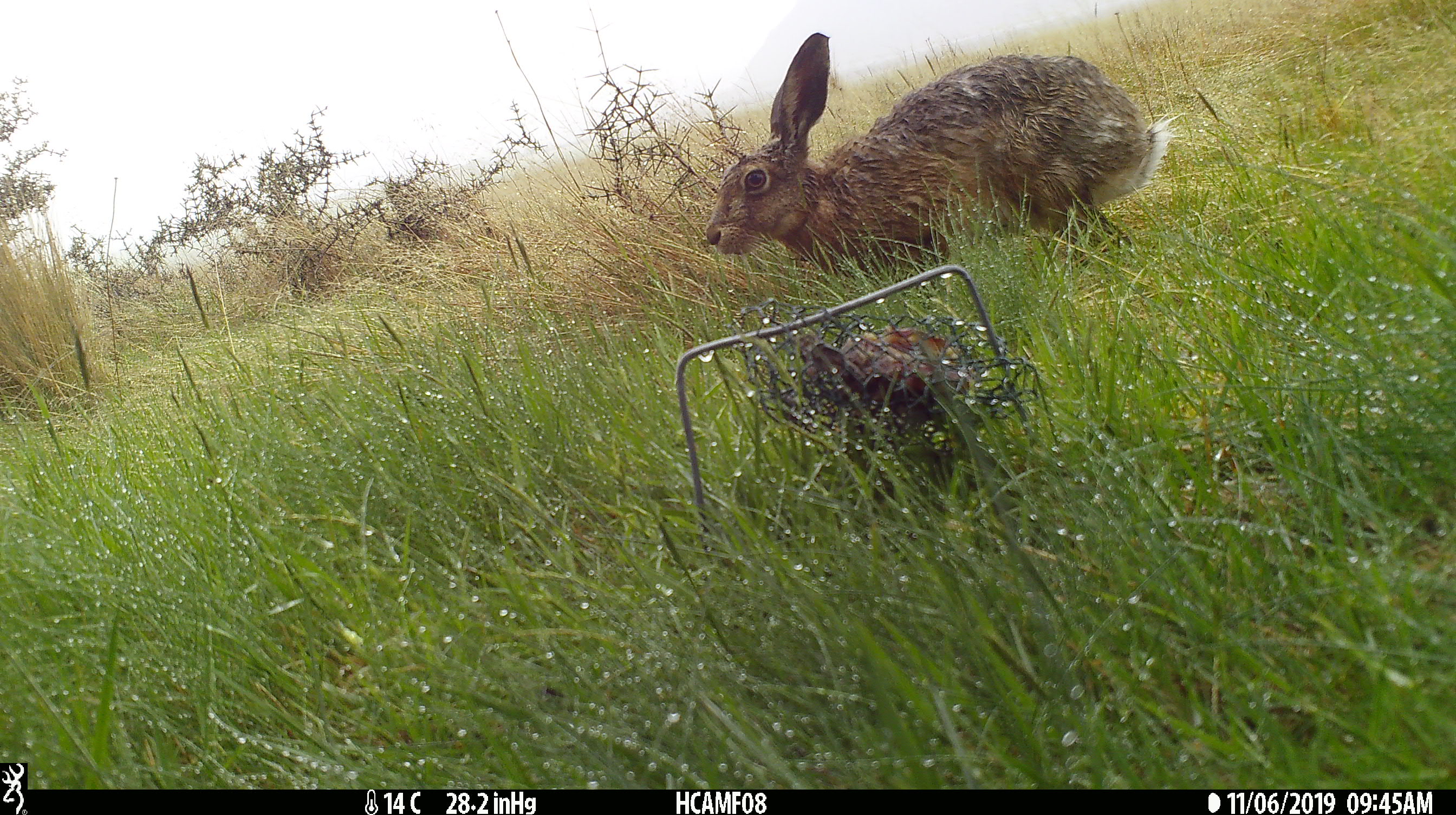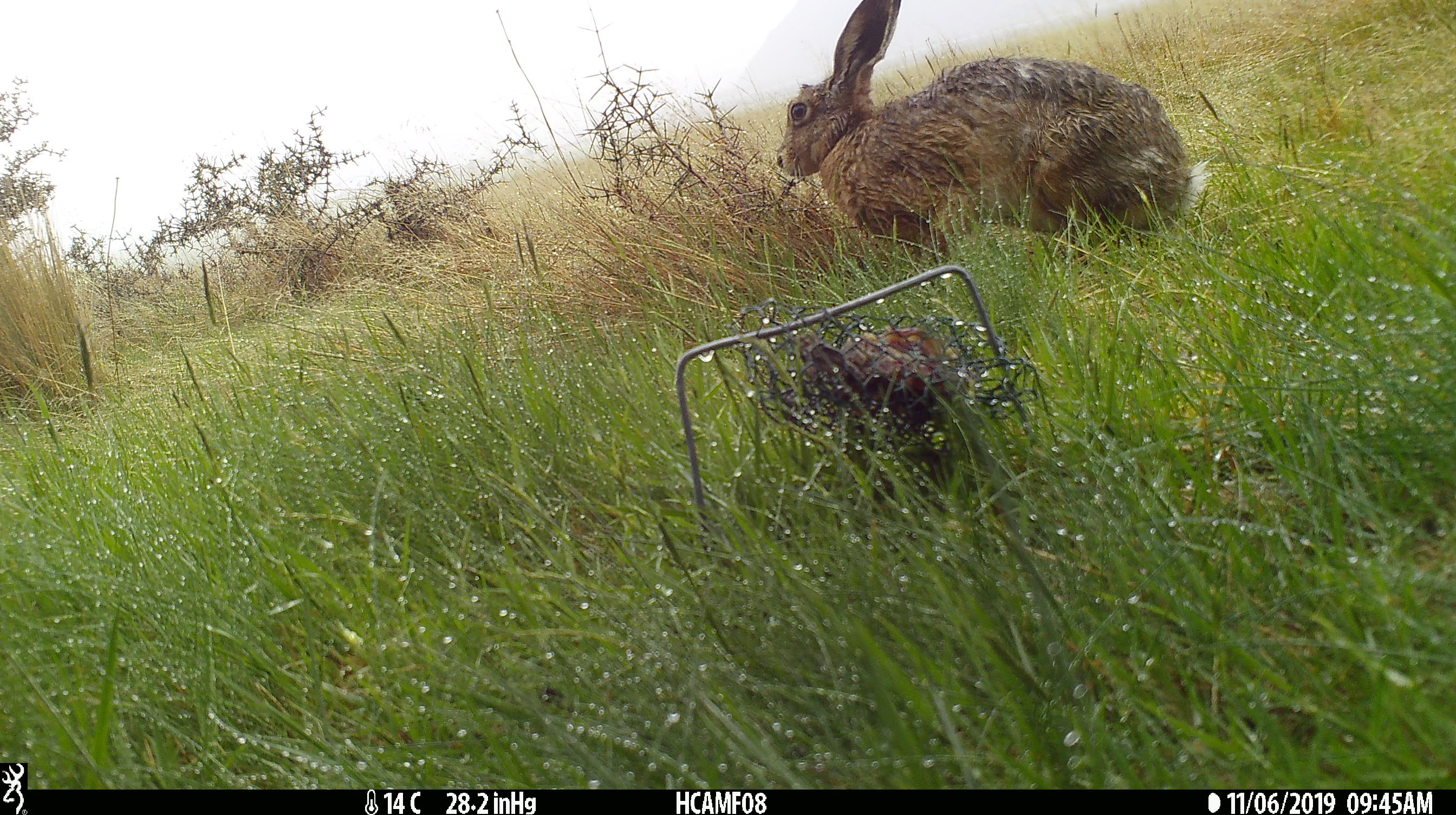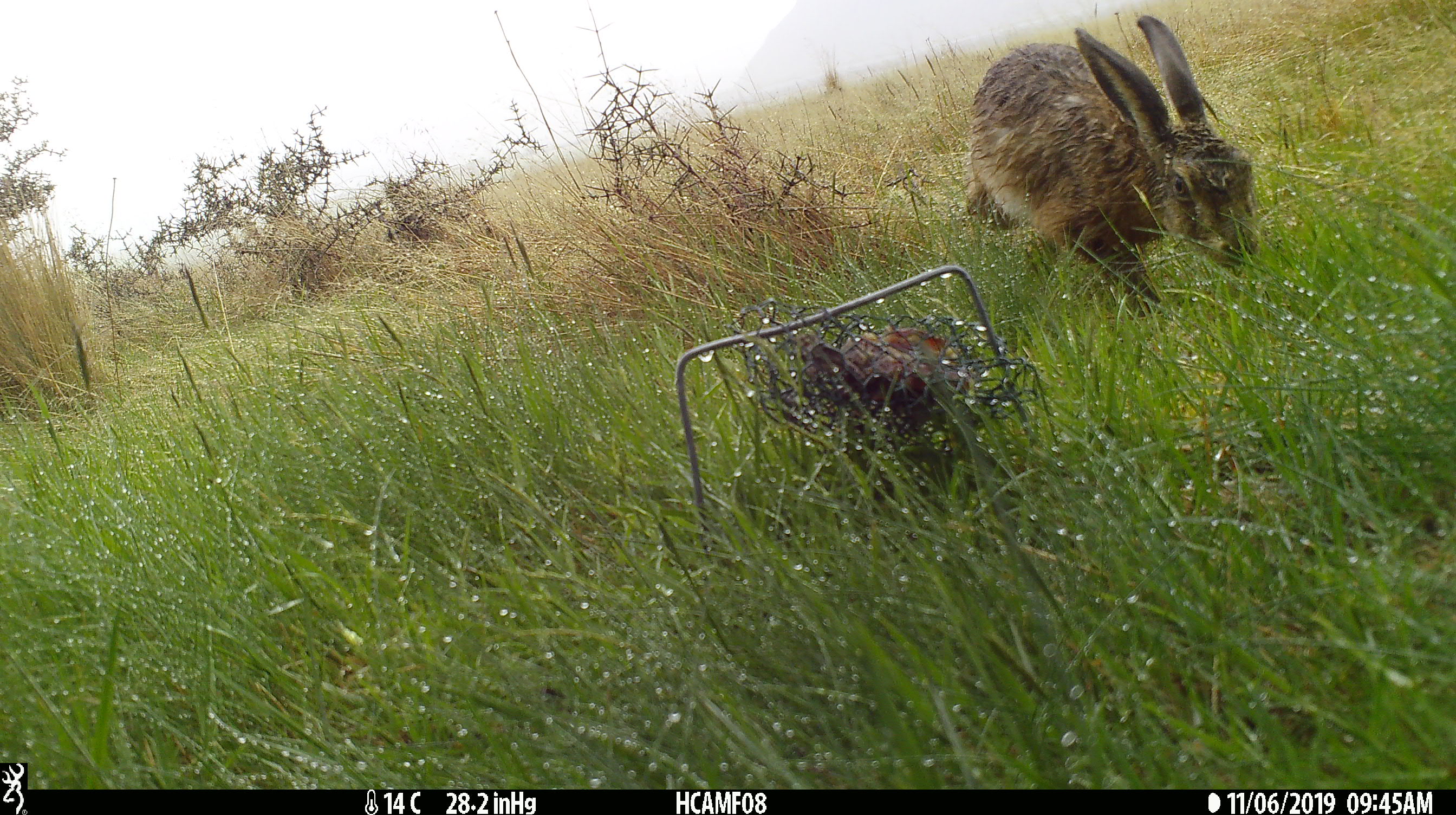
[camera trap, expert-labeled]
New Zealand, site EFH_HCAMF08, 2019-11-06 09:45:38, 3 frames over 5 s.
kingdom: Animalia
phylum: Chordata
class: Mammalia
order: Lagomorpha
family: Leporidae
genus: Lepus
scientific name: Lepus europaeus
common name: brown hare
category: hare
Hare (brown hare) (Lepus europaeus).